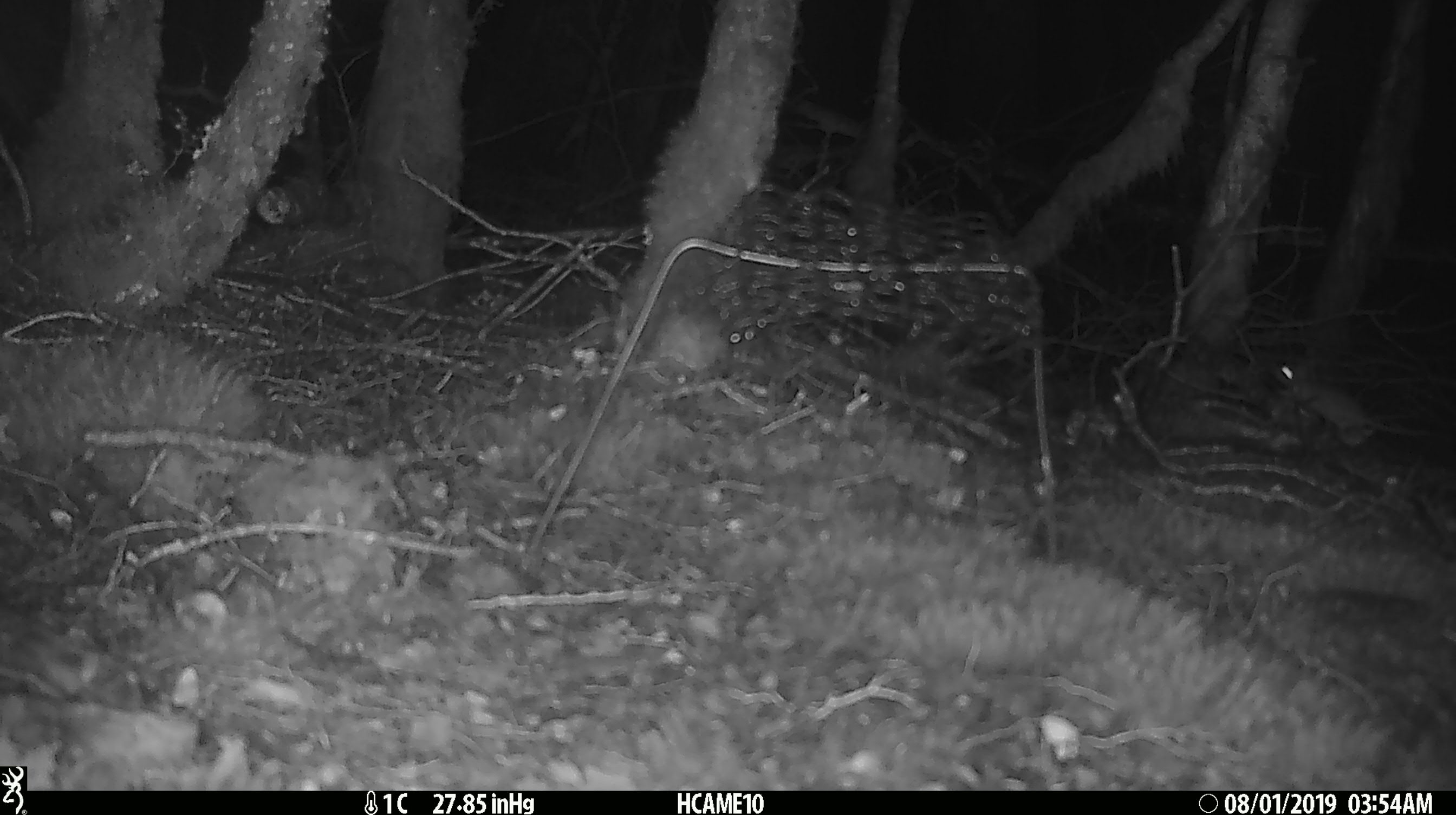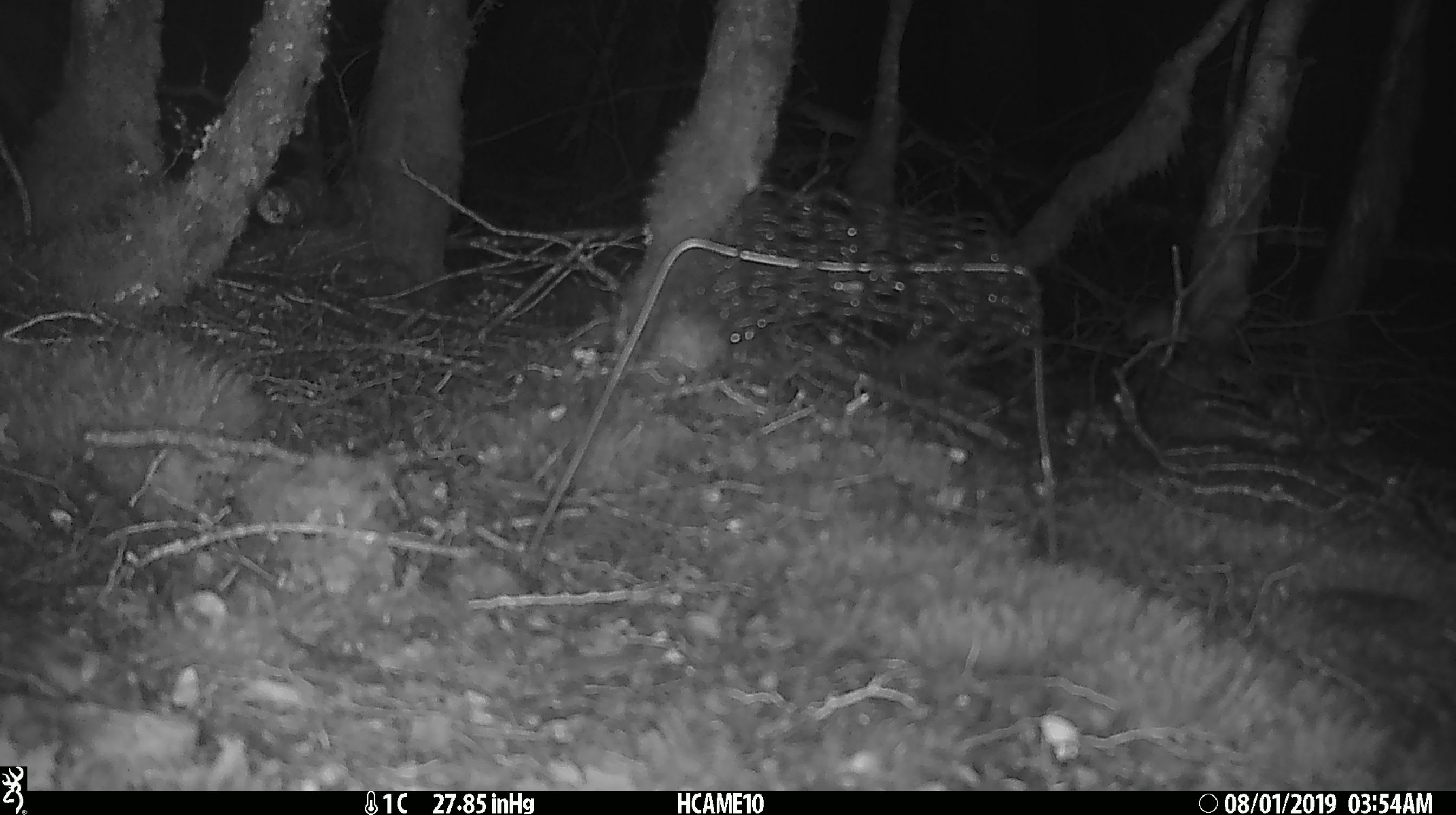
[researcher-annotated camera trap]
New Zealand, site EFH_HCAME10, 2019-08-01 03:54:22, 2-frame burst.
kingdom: Animalia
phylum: Chordata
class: Mammalia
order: Rodentia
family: Muridae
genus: Mus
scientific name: Mus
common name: mouse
Mouse (Mus).